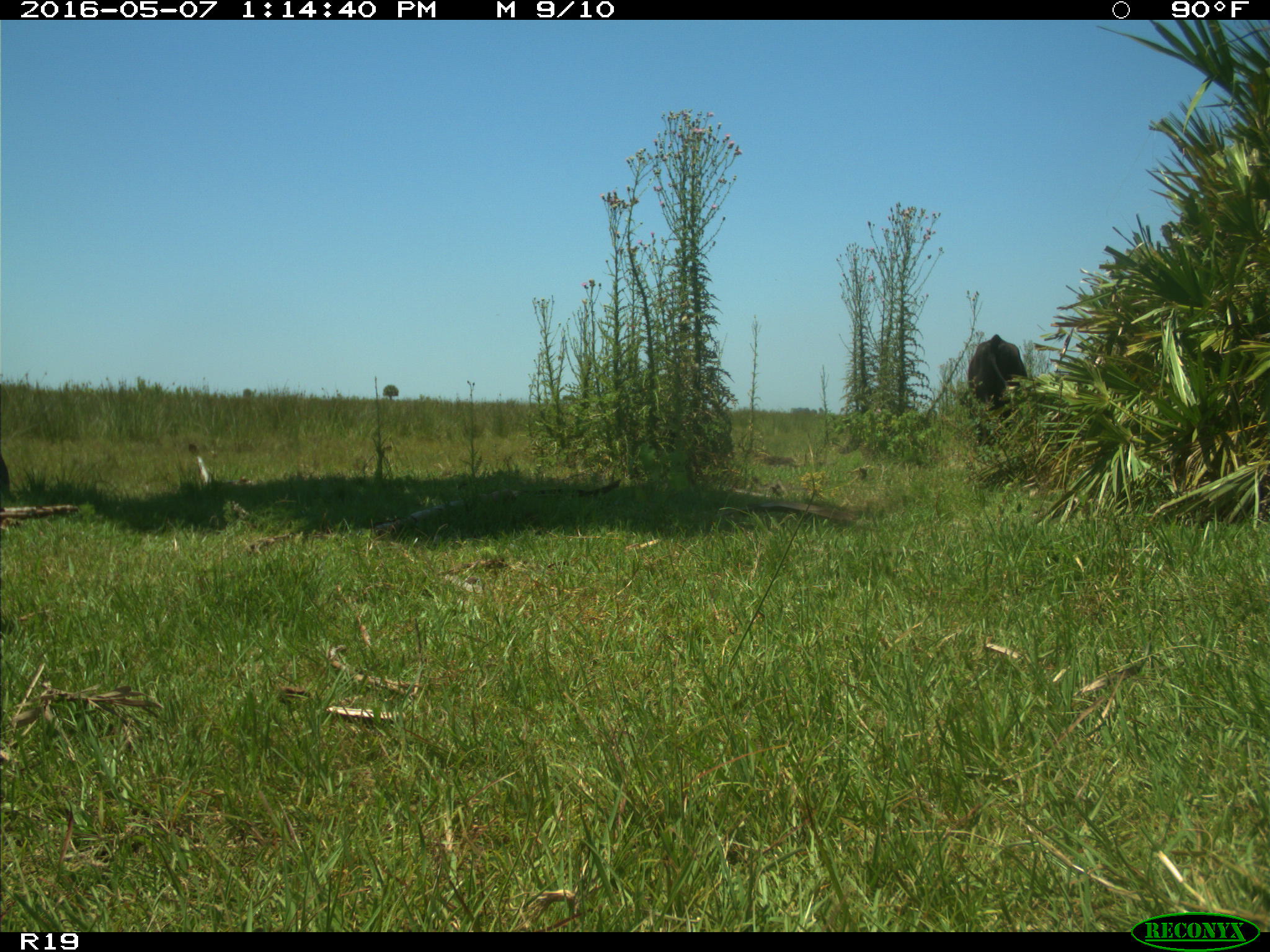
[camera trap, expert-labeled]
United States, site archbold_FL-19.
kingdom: Animalia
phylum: Chordata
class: Mammalia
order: Artiodactyla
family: Bovidae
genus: Bos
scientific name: Bos taurus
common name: domestic cow